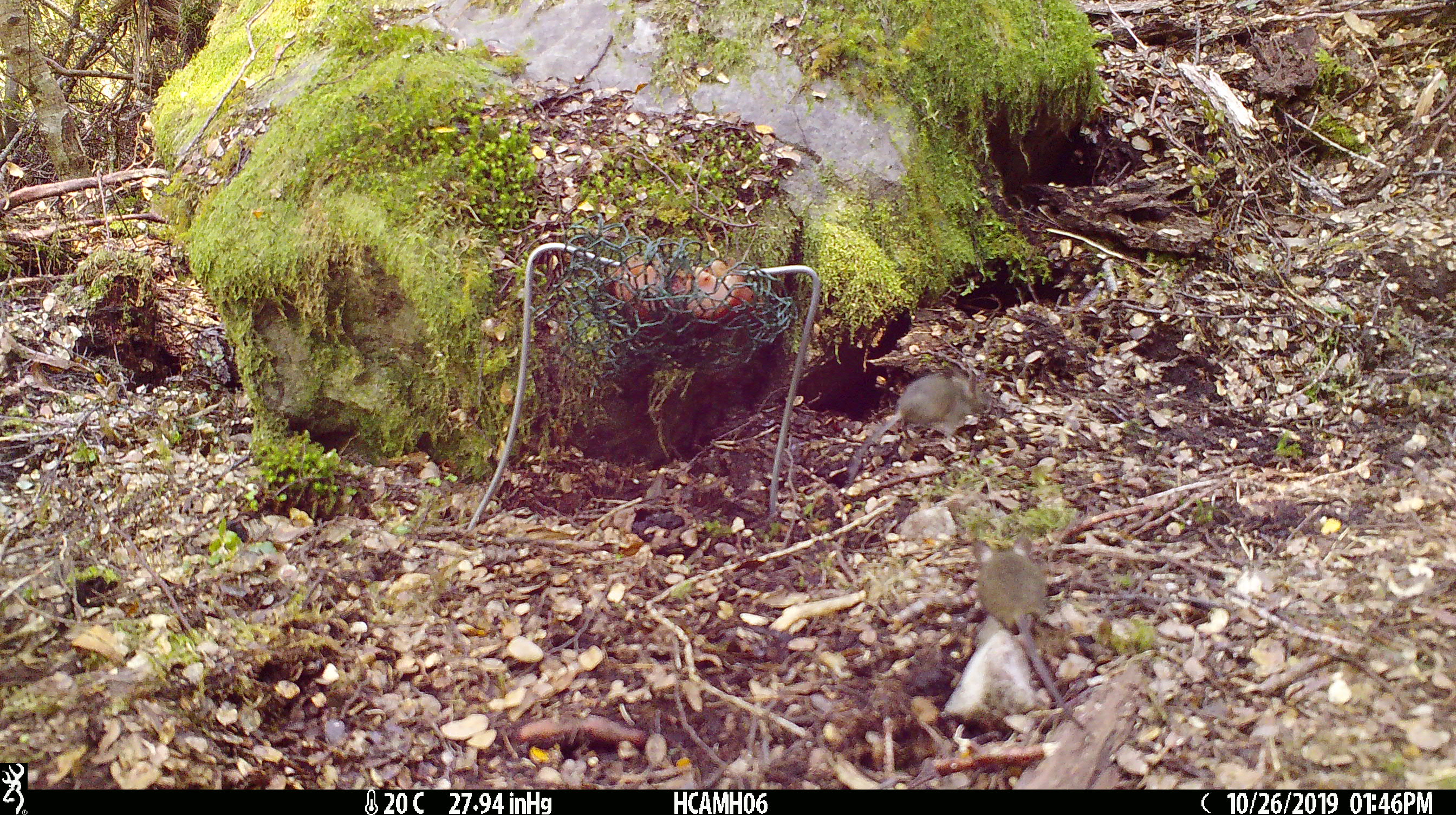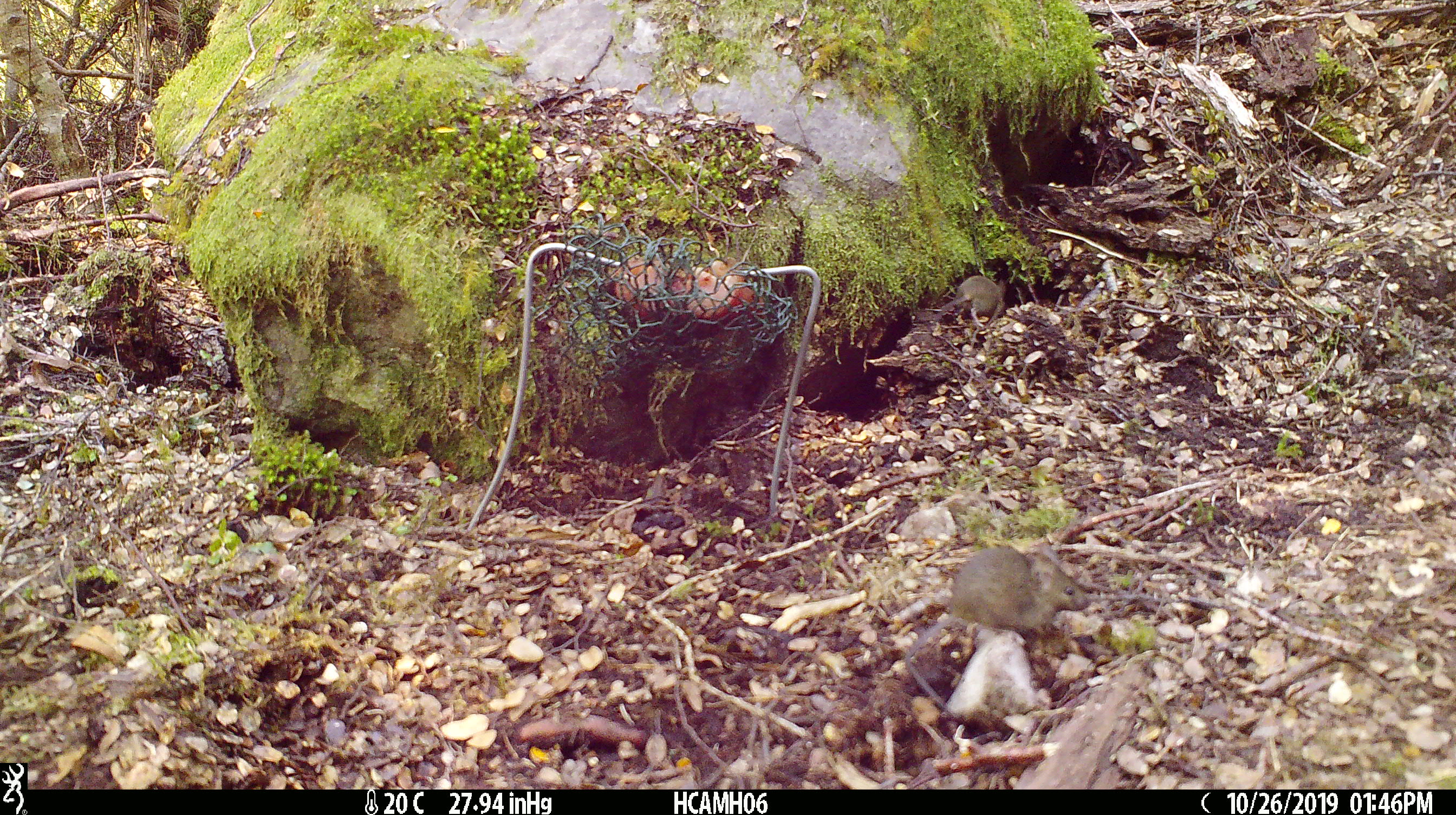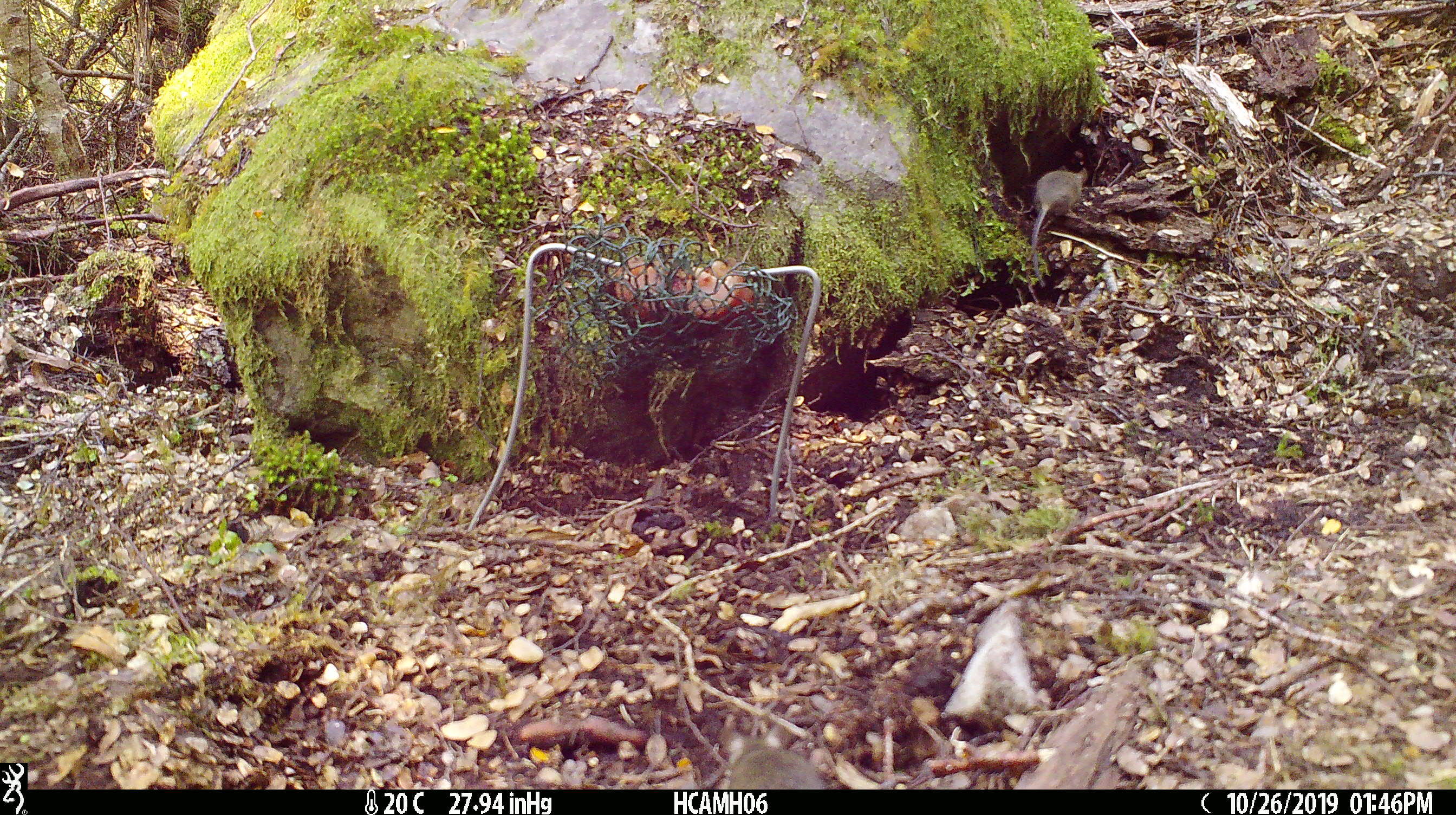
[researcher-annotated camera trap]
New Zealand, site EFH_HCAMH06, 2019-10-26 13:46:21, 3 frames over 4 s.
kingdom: Animalia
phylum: Chordata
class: Mammalia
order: Rodentia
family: Muridae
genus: Mus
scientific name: Mus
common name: mouse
Mouse (Mus).